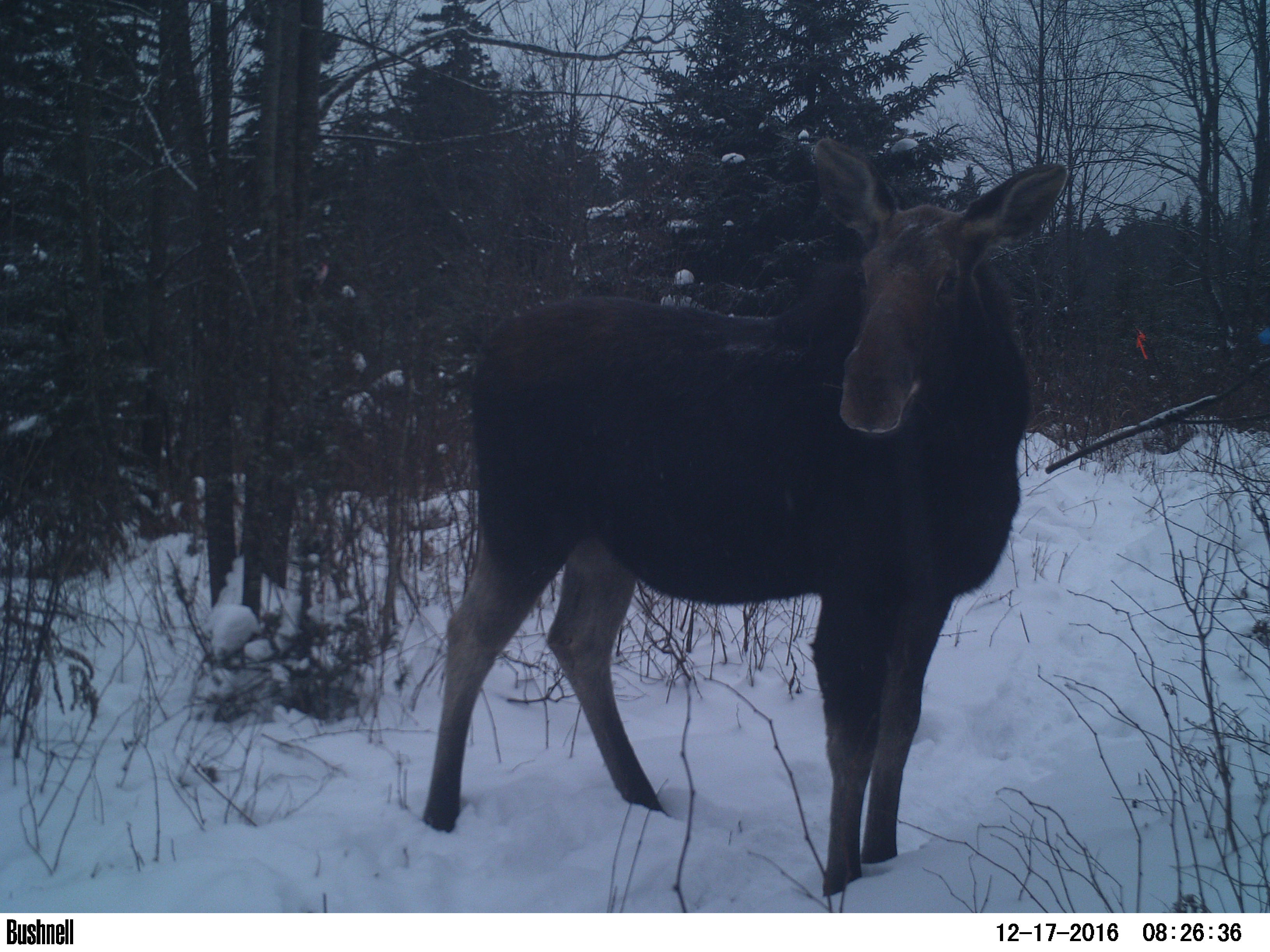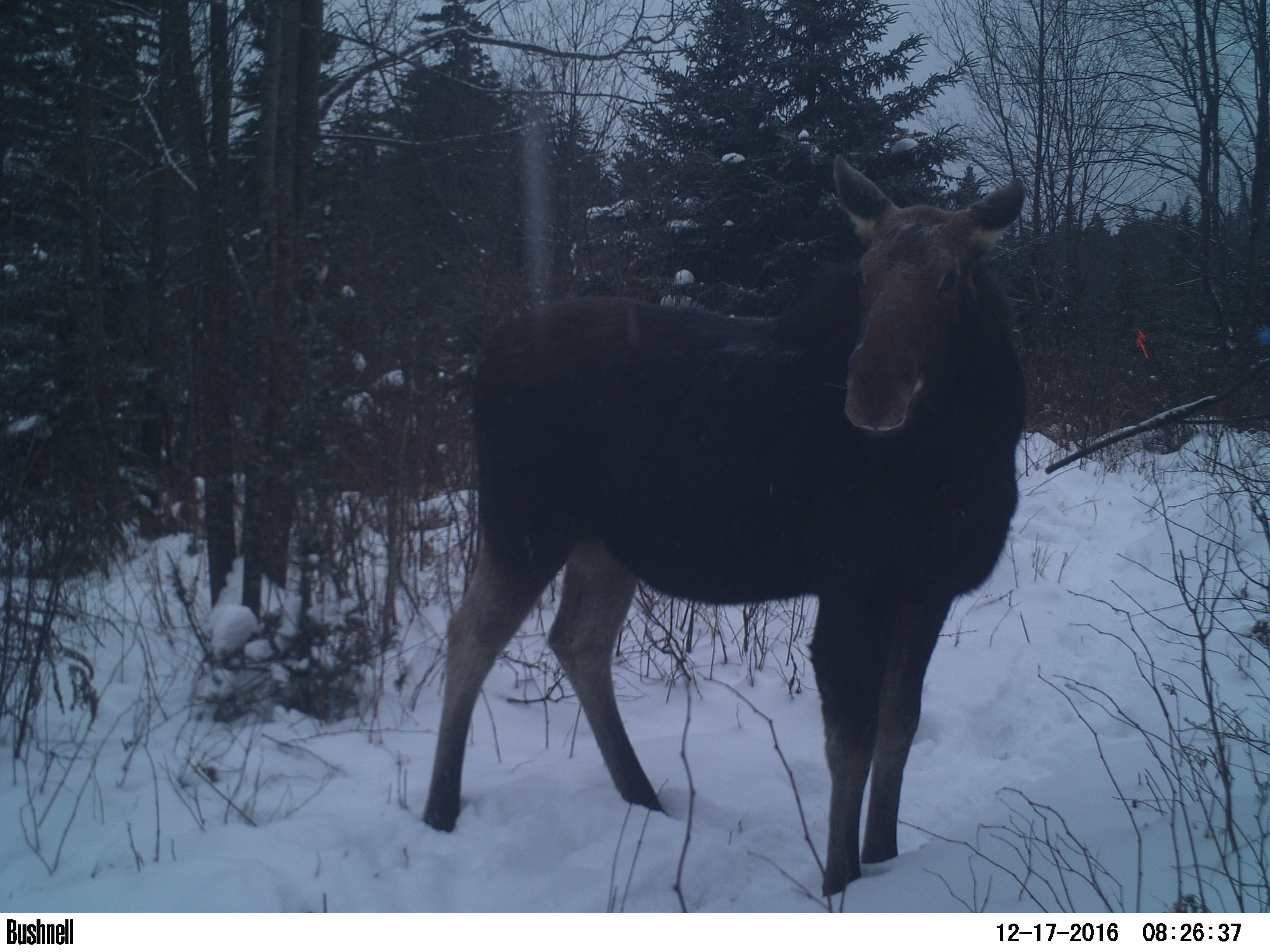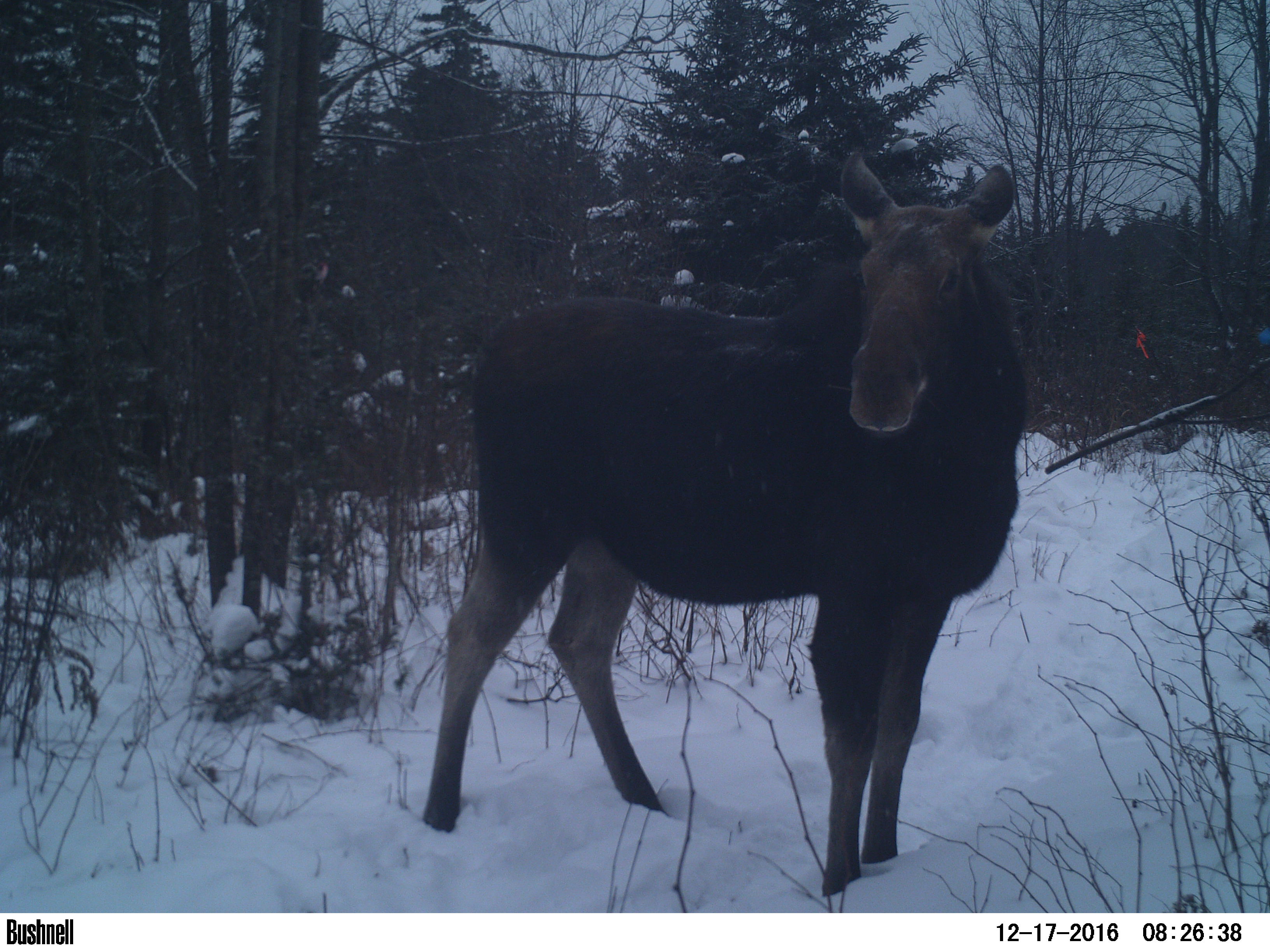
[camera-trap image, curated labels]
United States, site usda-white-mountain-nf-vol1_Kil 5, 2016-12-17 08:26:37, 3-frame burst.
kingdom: Animalia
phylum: Chordata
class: Mammalia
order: Artiodactyla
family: Cervidae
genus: Alces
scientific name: Alces alces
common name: moose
Moose (Alces alces).